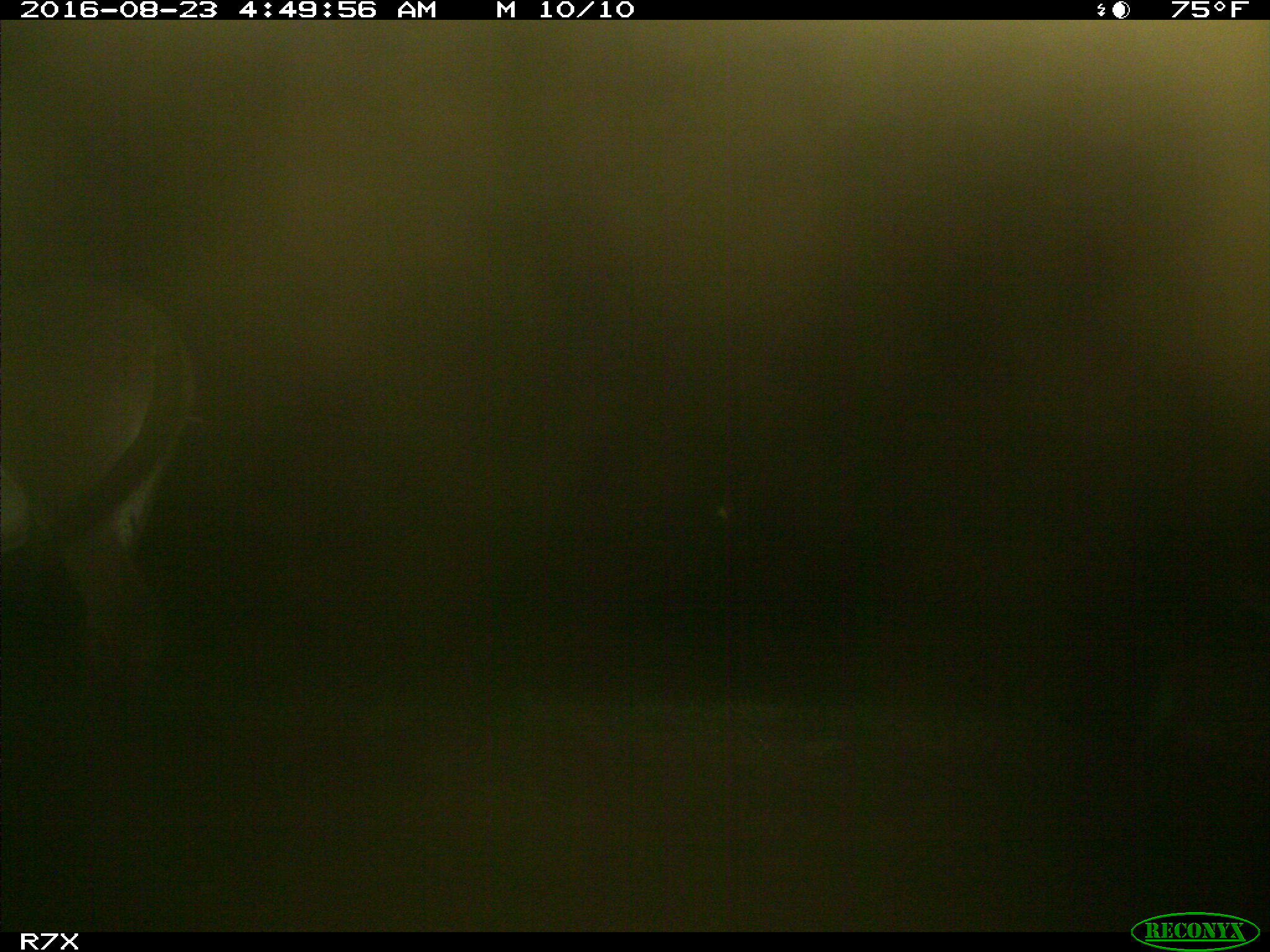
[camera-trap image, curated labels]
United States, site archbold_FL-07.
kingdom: Animalia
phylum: Chordata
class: Mammalia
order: Perissodactyla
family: Equidae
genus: Equus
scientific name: Equus africanus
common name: african wild ass